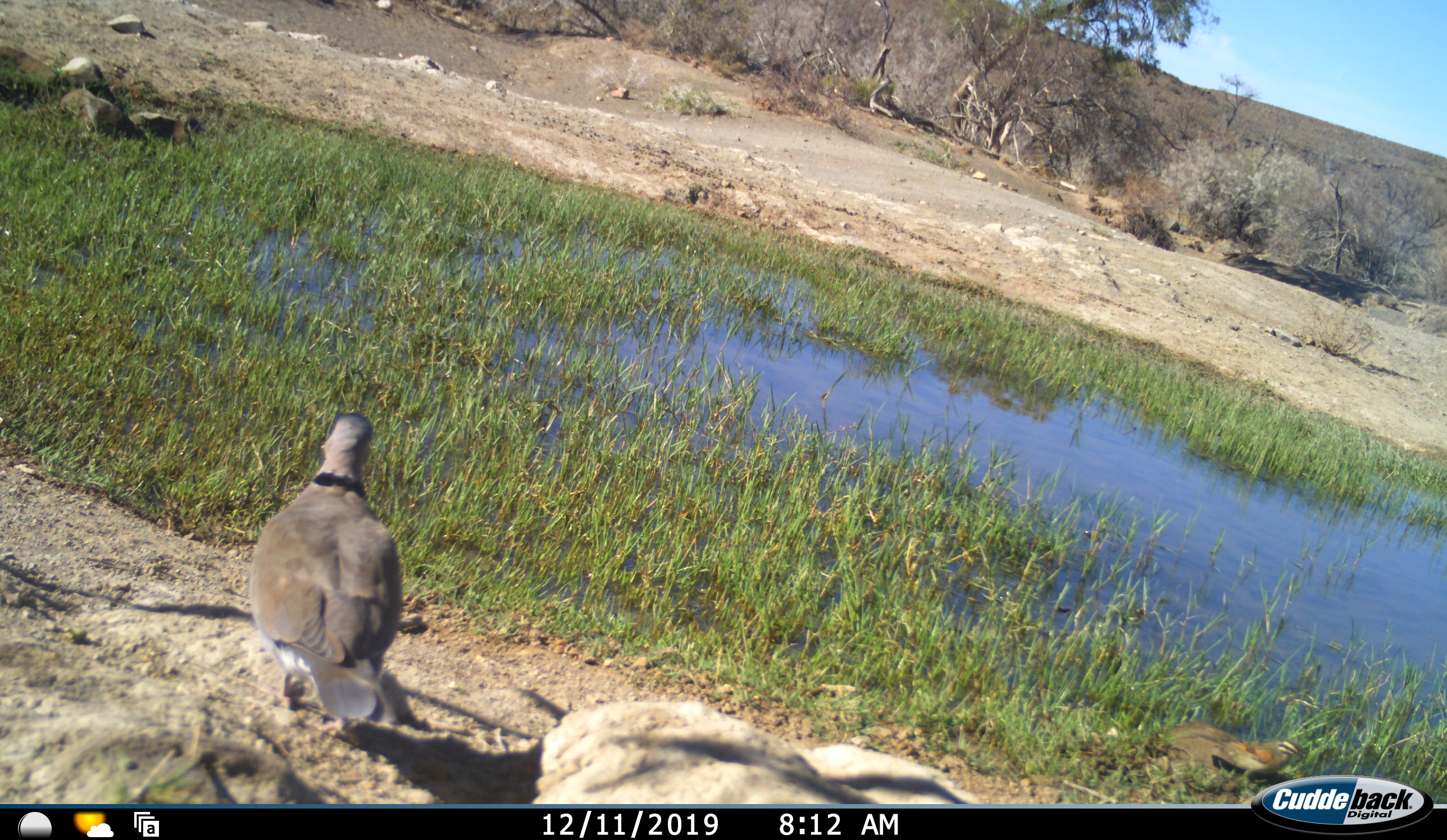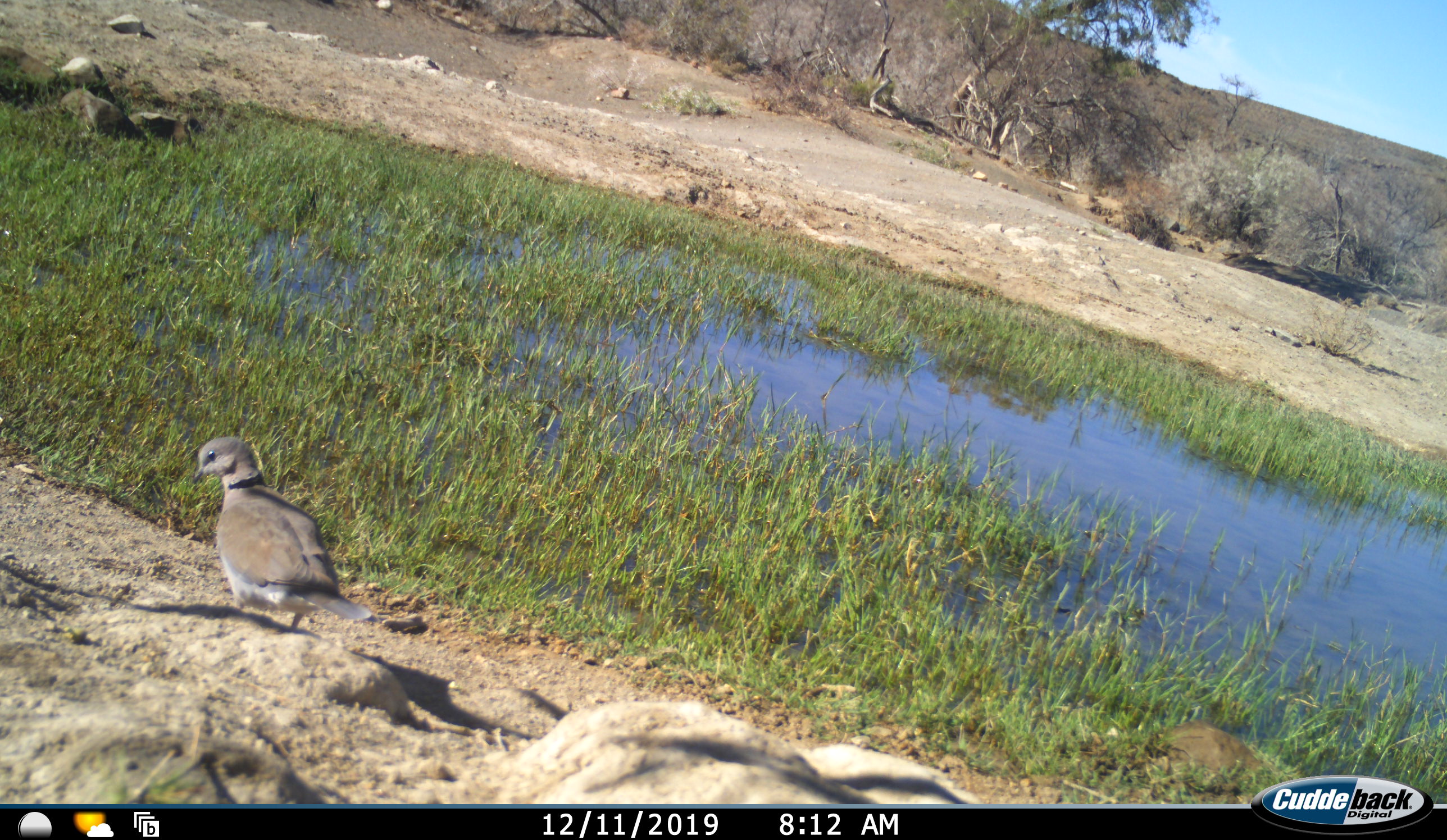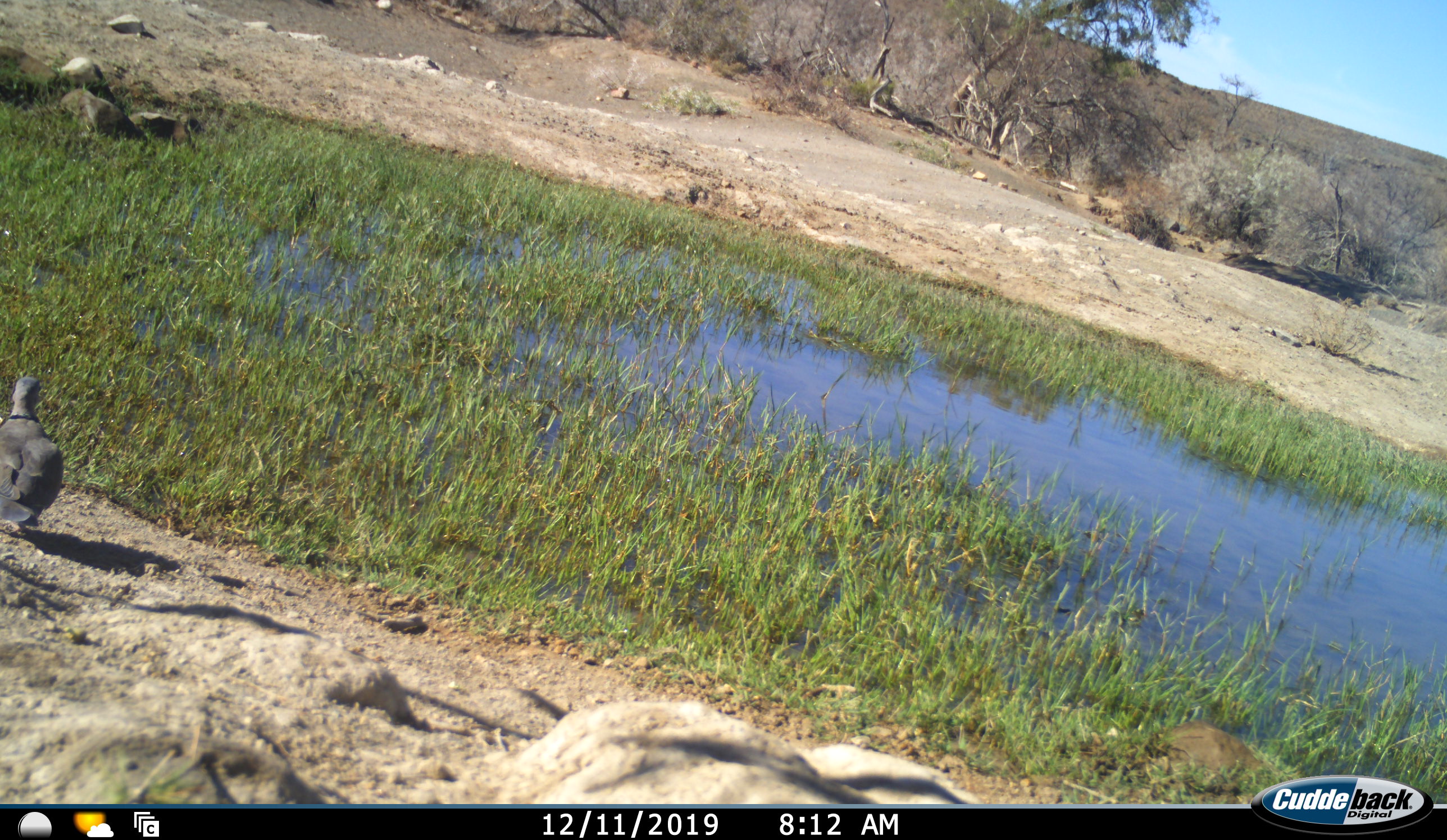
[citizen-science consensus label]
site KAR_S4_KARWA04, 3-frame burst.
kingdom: Animalia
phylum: Chordata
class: Aves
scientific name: Aves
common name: bird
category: birdother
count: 1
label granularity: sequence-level